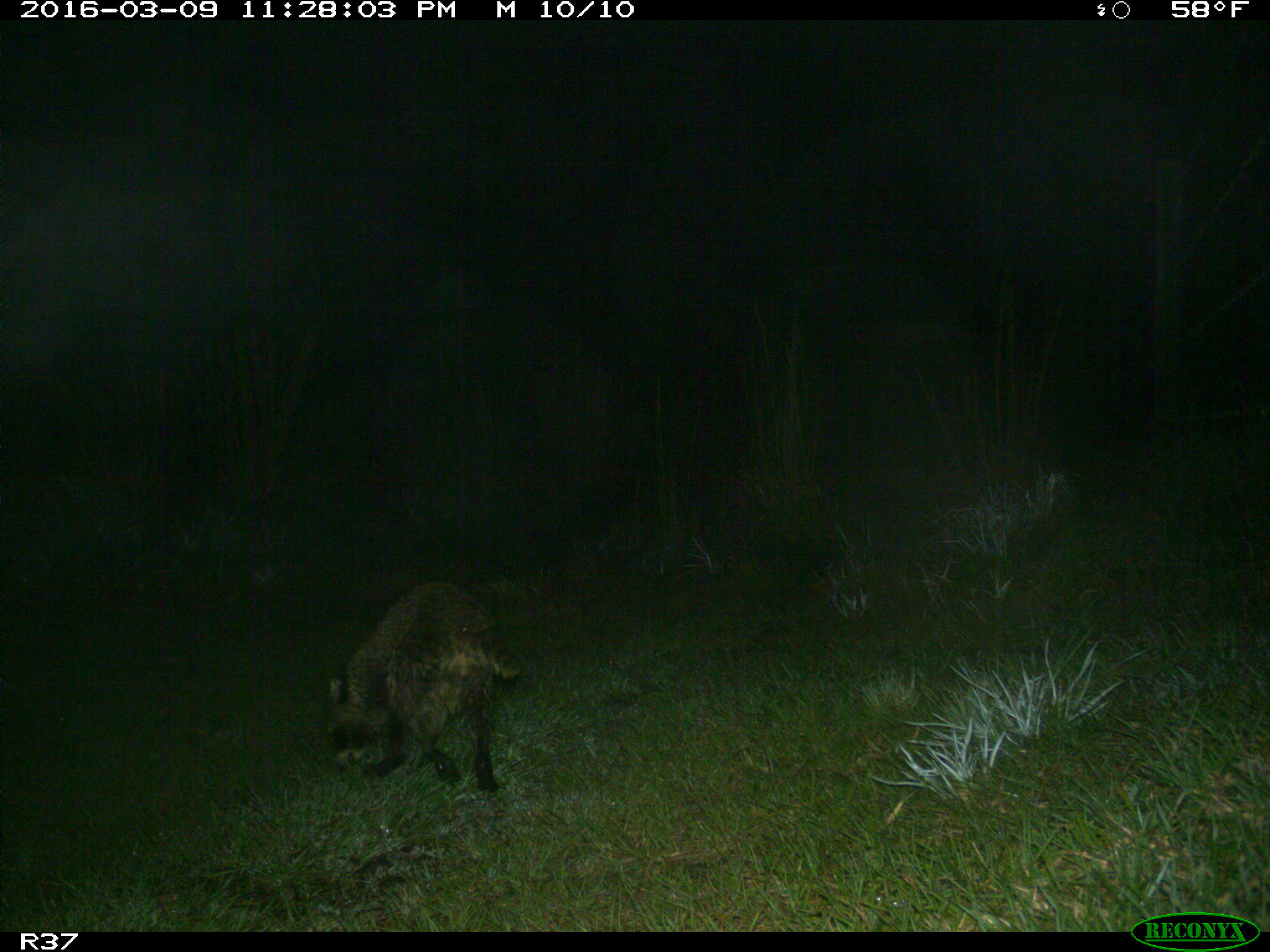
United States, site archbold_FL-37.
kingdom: Animalia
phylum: Chordata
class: Mammalia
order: Carnivora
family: Procyonidae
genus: Procyon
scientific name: Procyon lotor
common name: common raccoon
Procyon lotor (common raccoon).